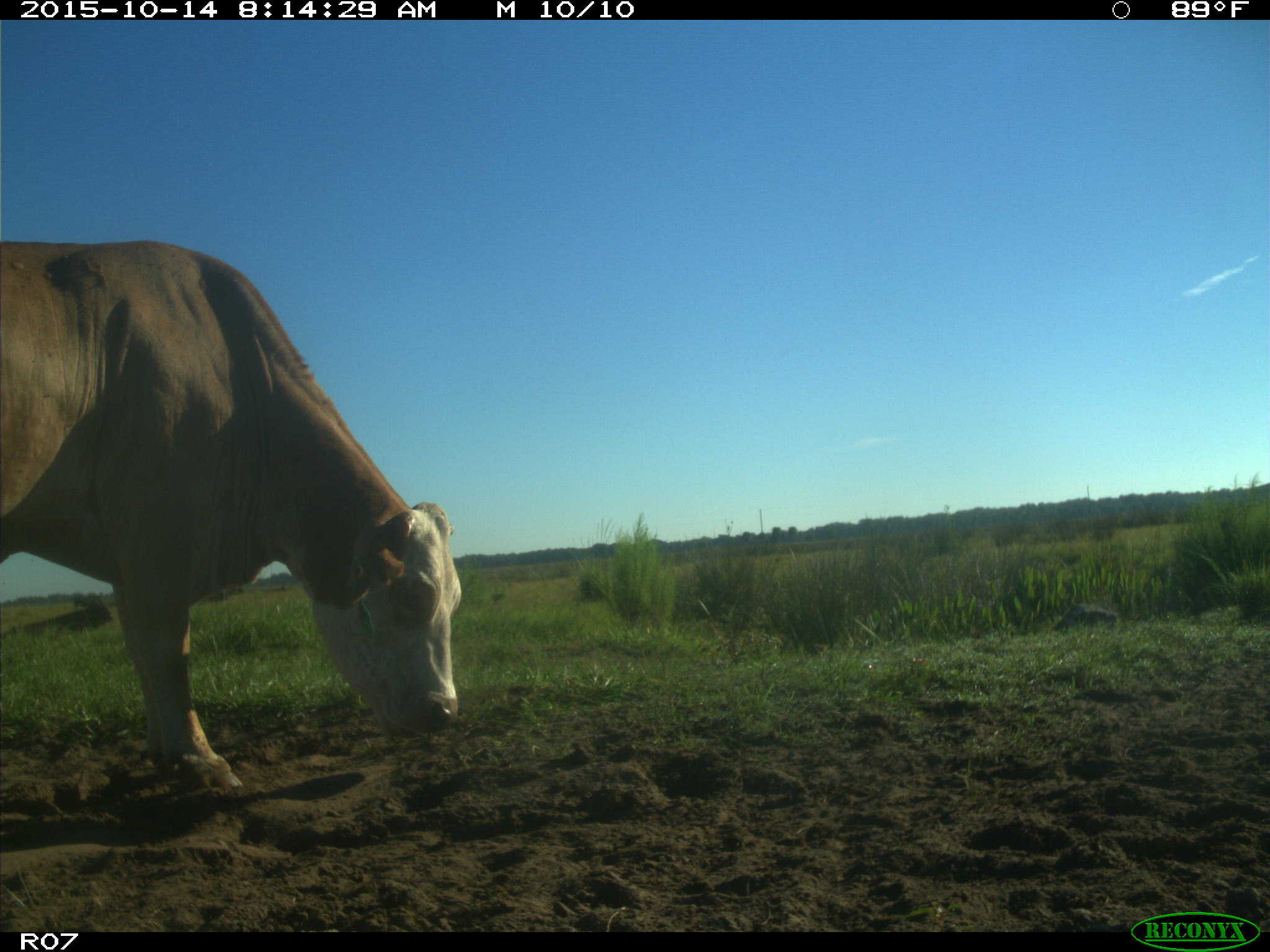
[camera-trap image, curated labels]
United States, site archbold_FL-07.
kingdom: Animalia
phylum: Chordata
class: Mammalia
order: Artiodactyla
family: Bovidae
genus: Bos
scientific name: Bos taurus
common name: domestic cow